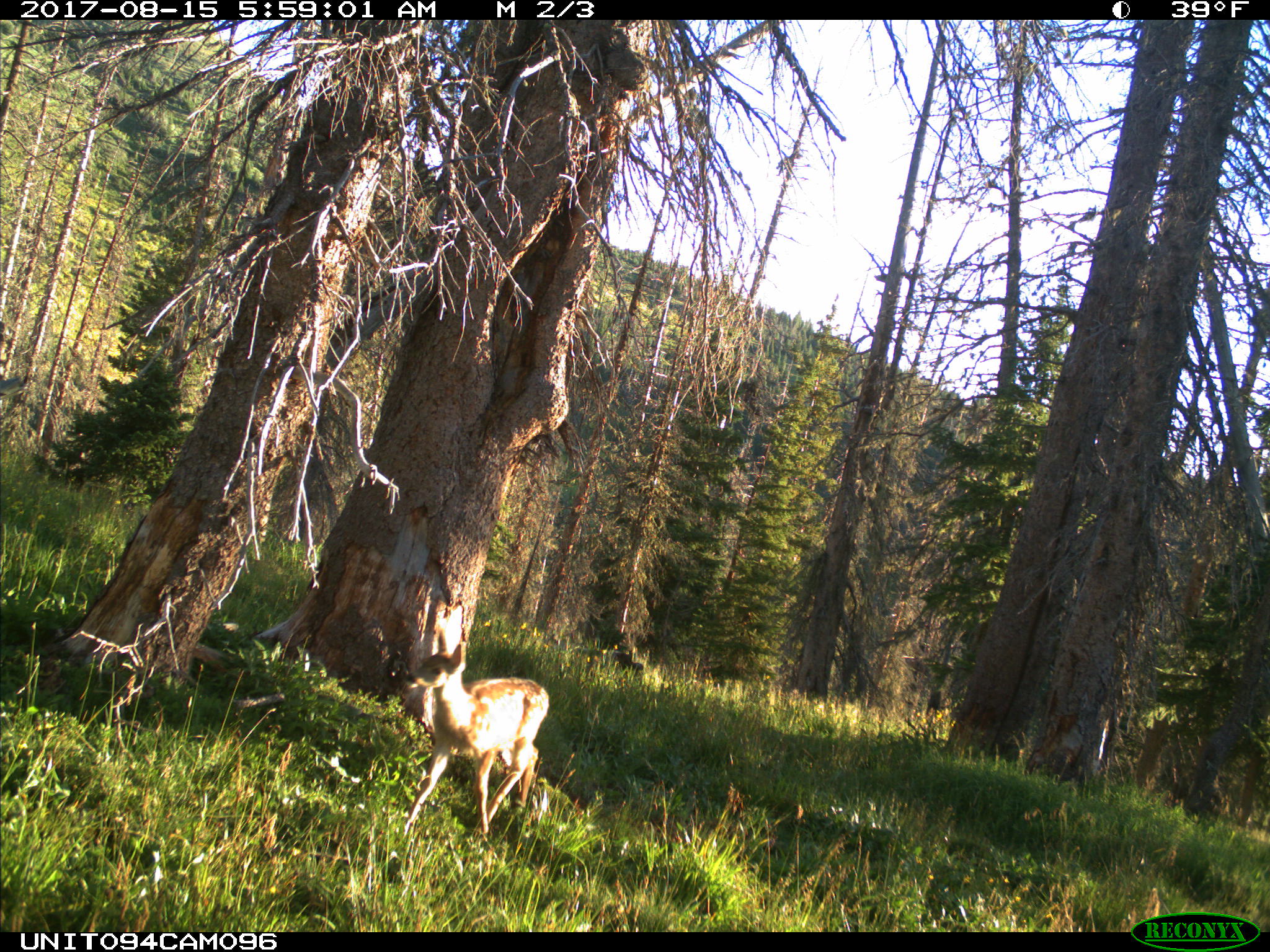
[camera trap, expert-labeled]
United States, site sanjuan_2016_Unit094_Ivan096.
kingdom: Animalia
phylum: Chordata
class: Mammalia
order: Artiodactyla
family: Cervidae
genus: Odocoileus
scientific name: Odocoileus hemionus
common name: mule deer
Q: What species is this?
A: Odocoileus hemionus (mule deer).